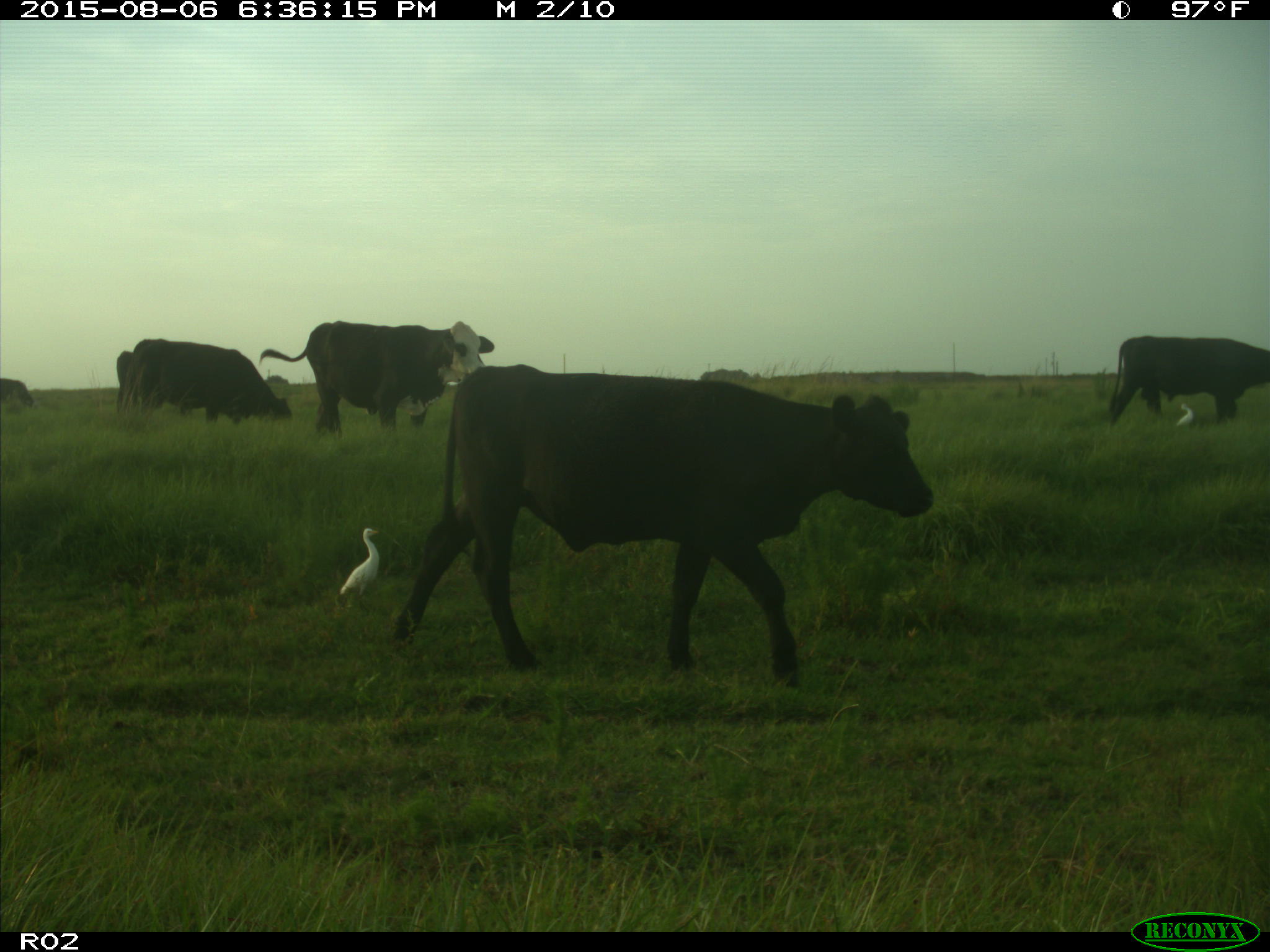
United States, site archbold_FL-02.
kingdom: Animalia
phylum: Chordata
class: Mammalia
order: Artiodactyla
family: Bovidae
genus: Bos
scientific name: Bos taurus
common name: domestic cow